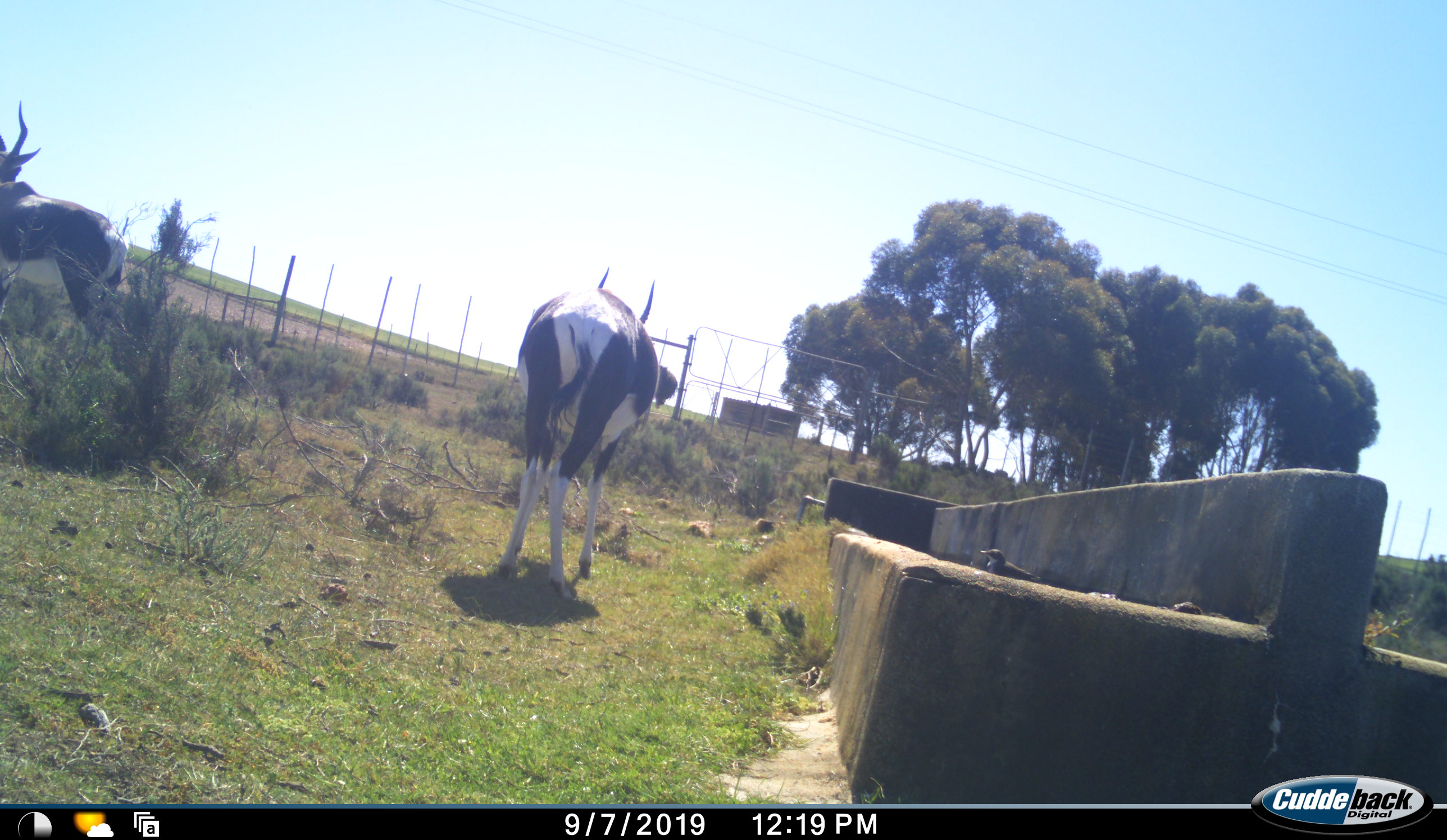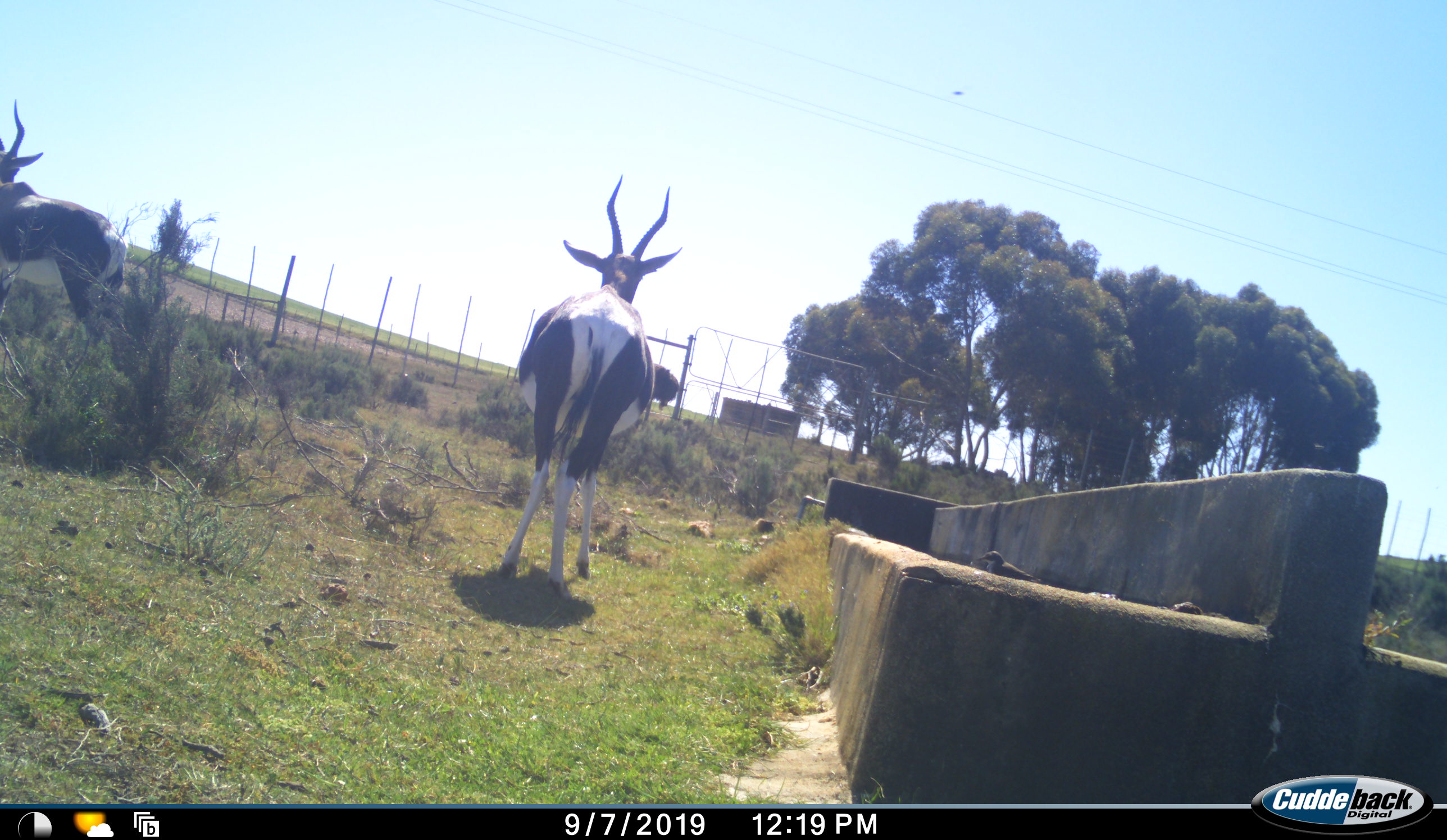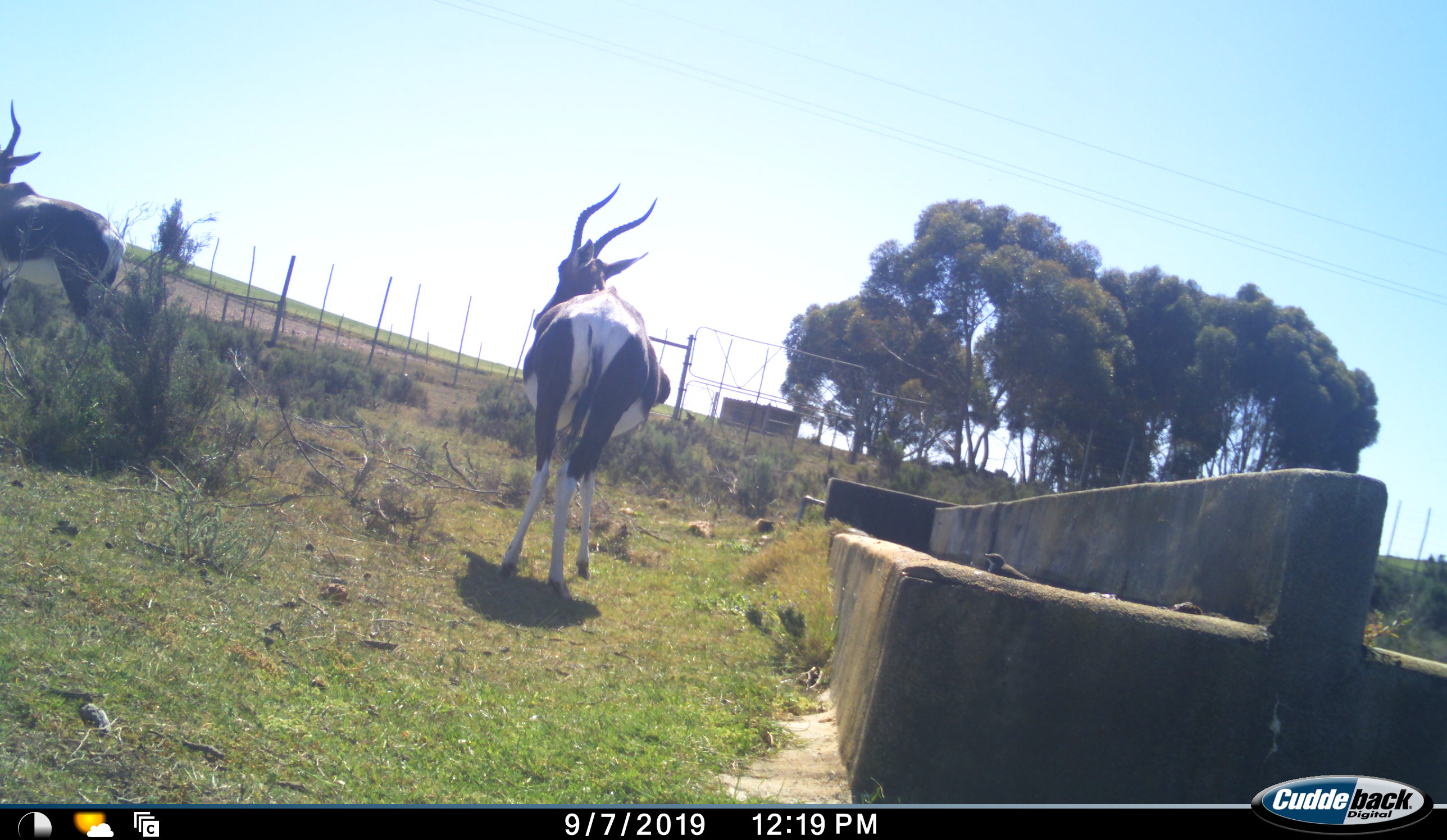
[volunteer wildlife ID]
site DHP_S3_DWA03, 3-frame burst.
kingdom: Animalia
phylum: Chordata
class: Mammalia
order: Artiodactyla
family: Bovidae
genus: Damaliscus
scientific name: Damaliscus pygargus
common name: bontebok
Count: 2.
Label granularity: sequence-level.